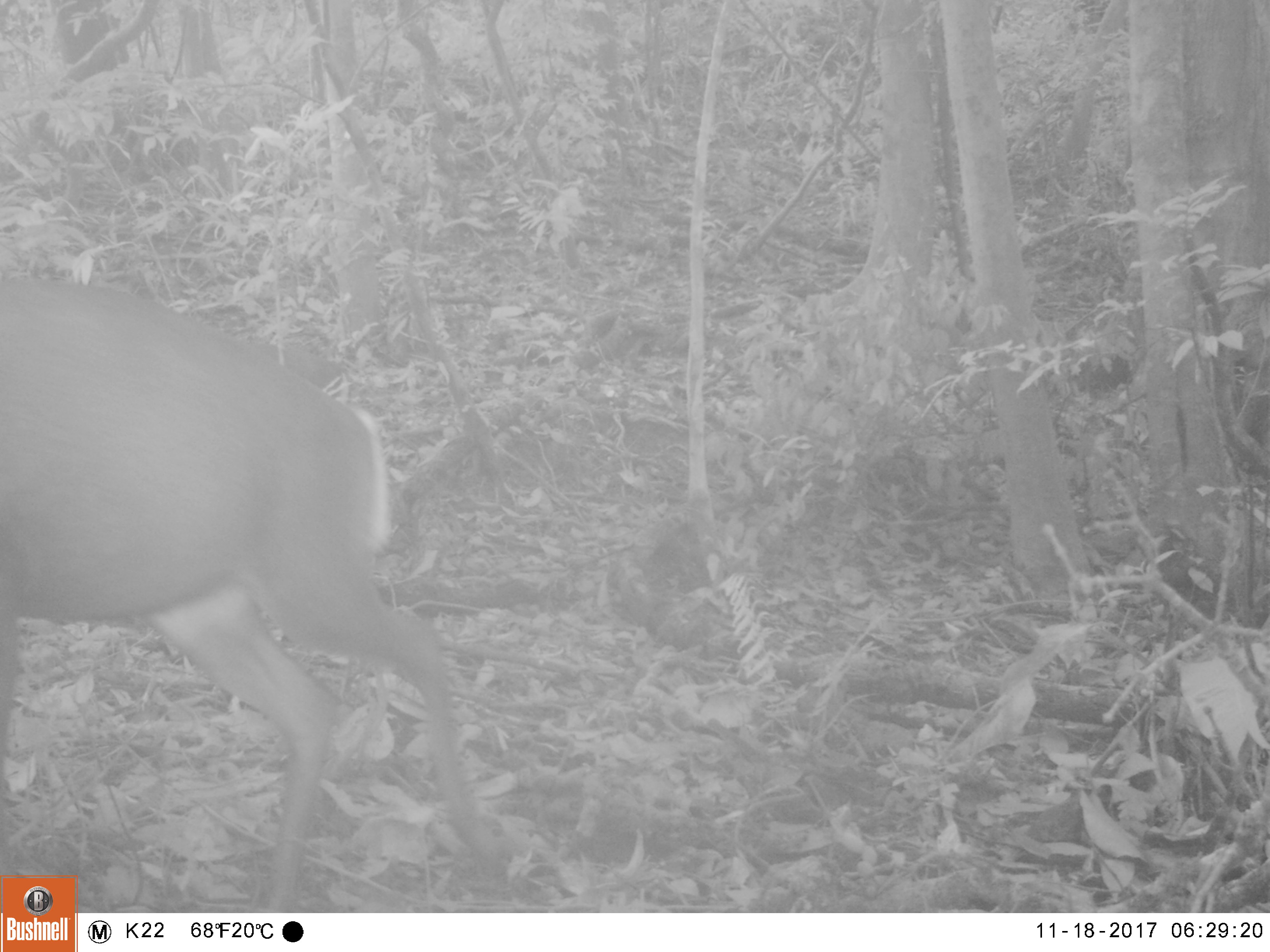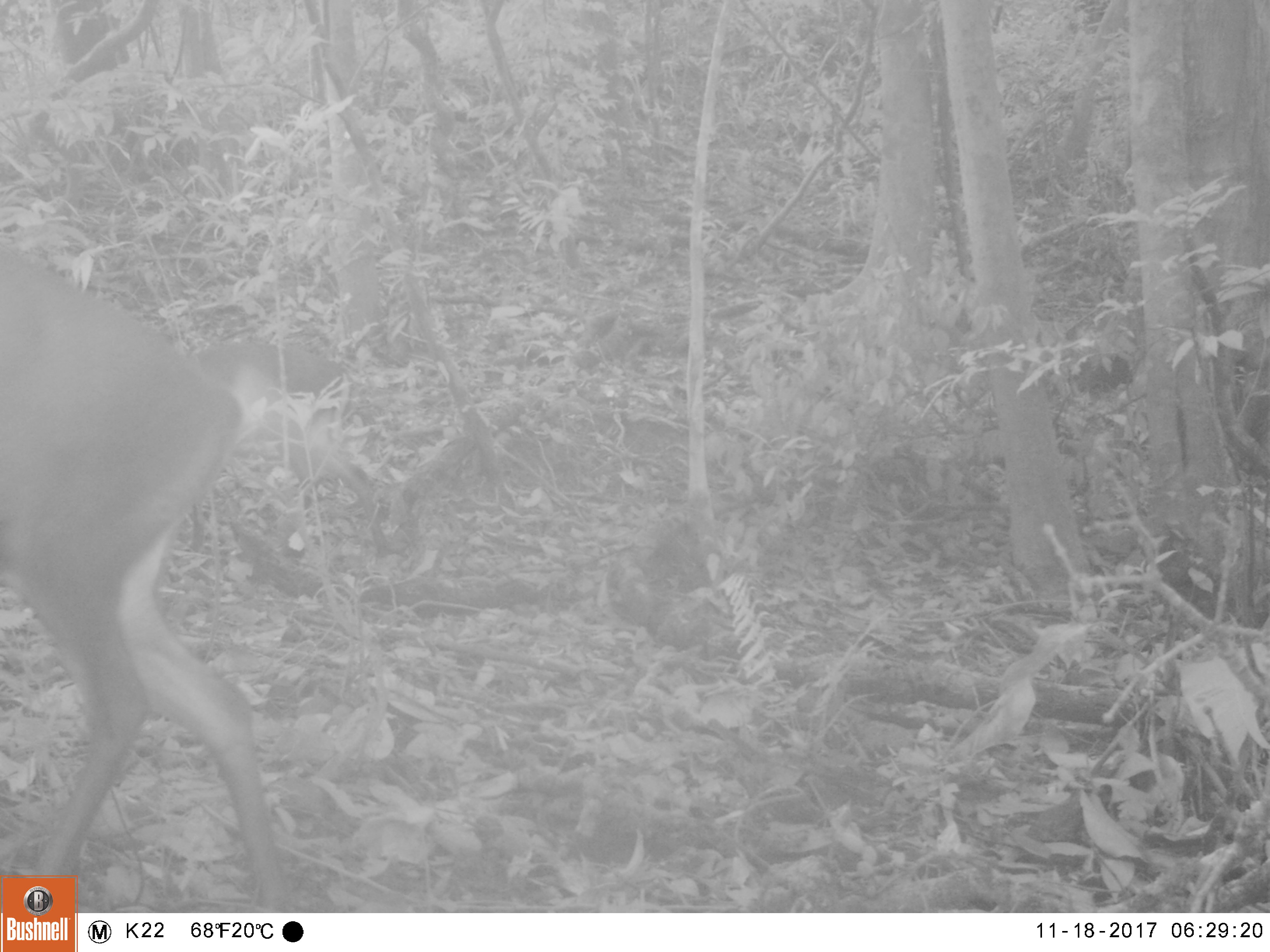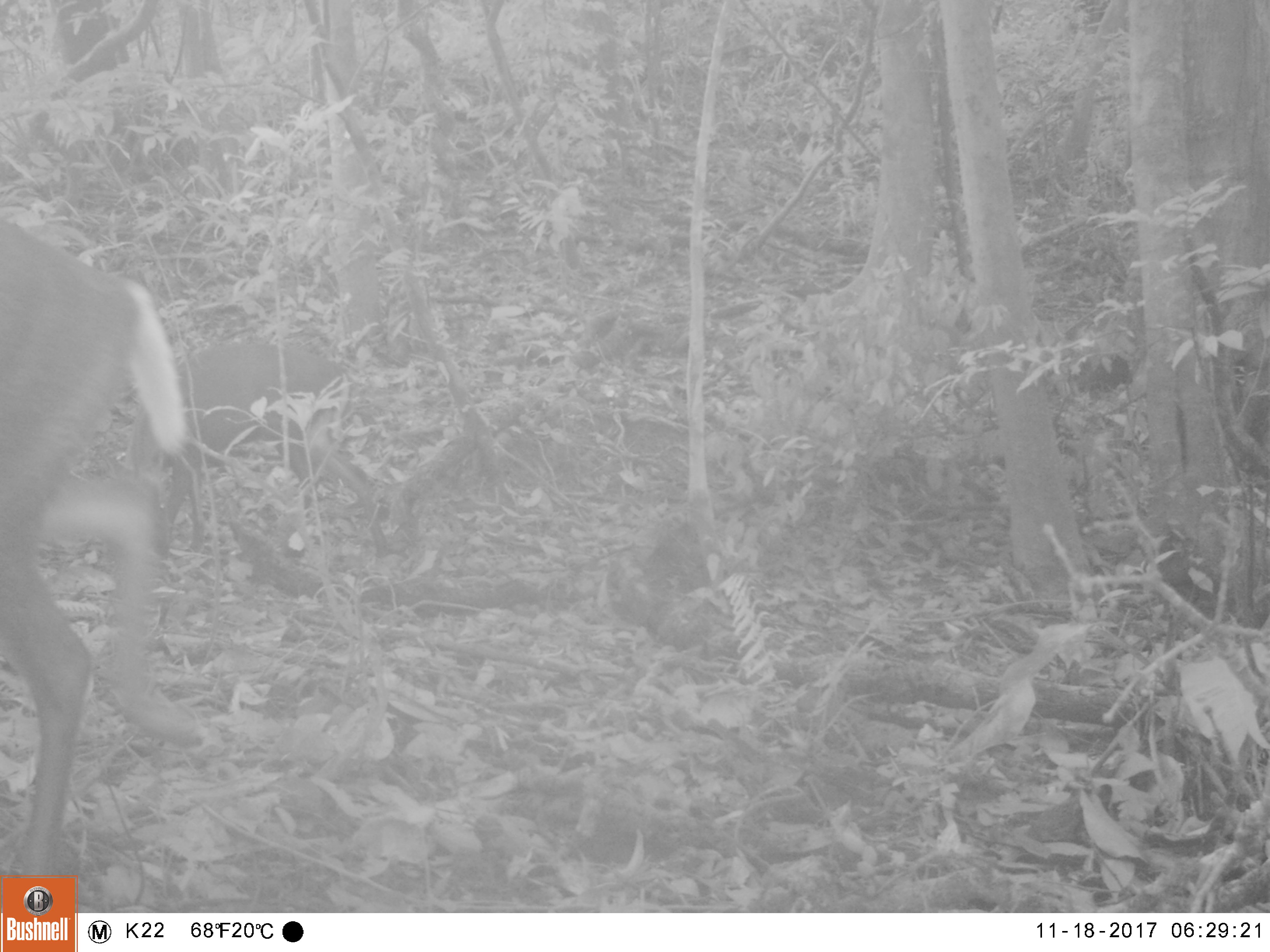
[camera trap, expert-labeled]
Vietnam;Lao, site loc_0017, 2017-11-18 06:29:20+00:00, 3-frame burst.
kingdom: Animalia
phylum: Chordata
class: Mammalia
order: Artiodactyla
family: Cervidae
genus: Muntiacus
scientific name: Muntiacus rooseveltorum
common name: roosevelt's muntjac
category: roosevelts muntjac group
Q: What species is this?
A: Roosevelts muntjac group (roosevelt's muntjac) (Muntiacus rooseveltorum).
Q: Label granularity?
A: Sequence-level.